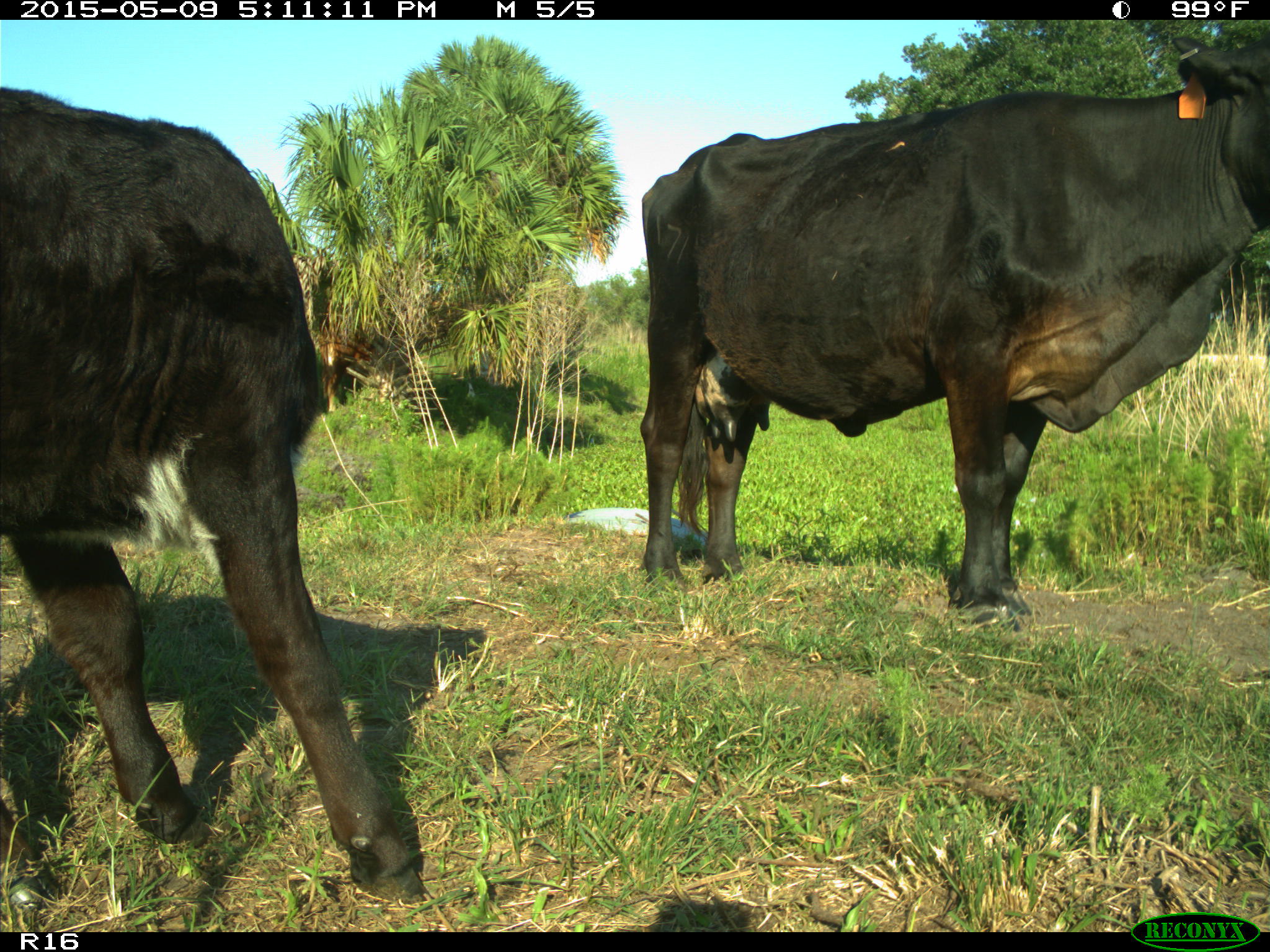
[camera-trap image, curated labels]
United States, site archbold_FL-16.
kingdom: Animalia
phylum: Chordata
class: Mammalia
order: Artiodactyla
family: Suidae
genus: Sus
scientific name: Sus scrofa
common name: wild boar